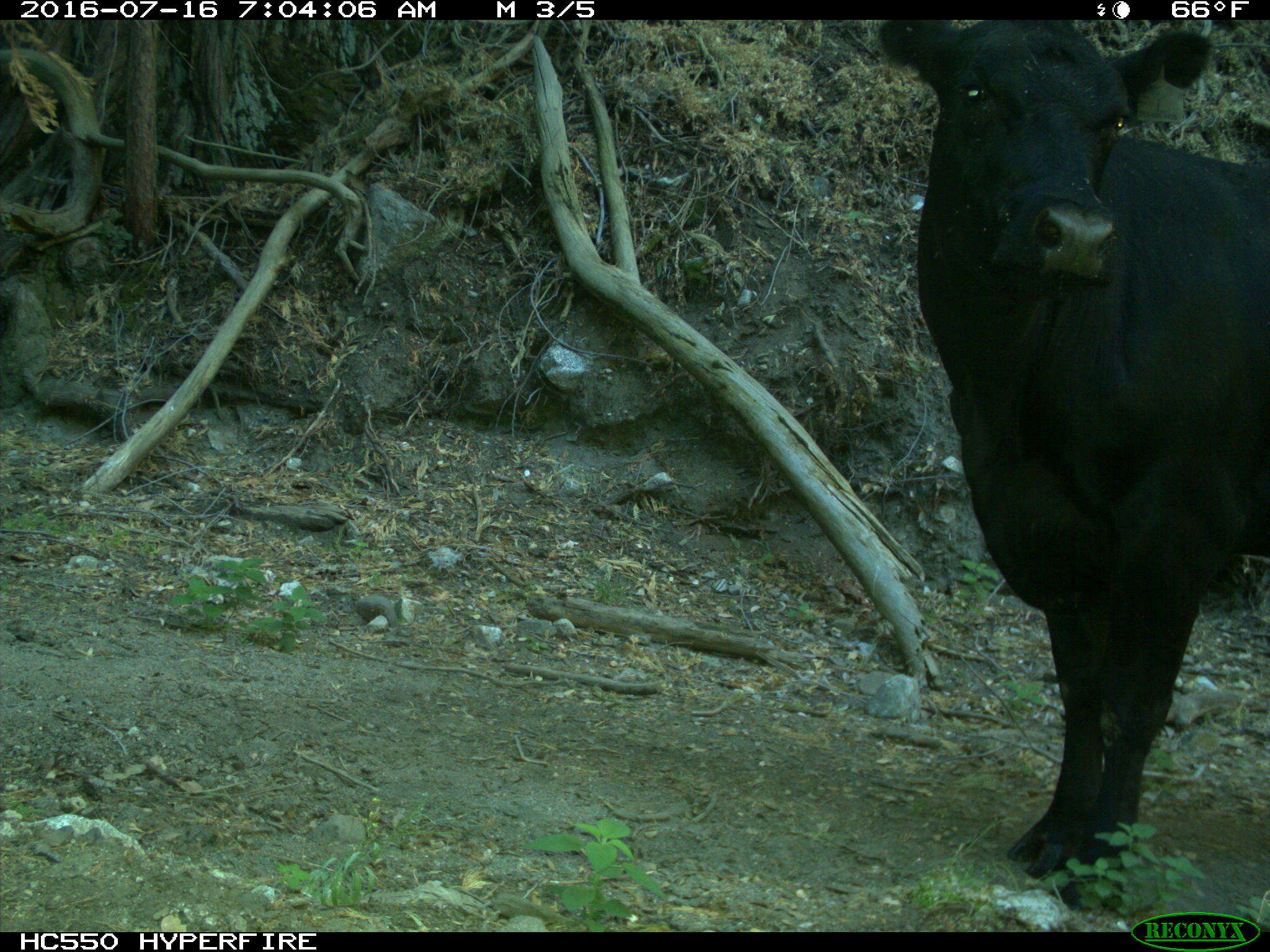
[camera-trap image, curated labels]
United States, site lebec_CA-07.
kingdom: Animalia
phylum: Chordata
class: Mammalia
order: Artiodactyla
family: Bovidae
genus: Bos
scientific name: Bos taurus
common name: domestic cow